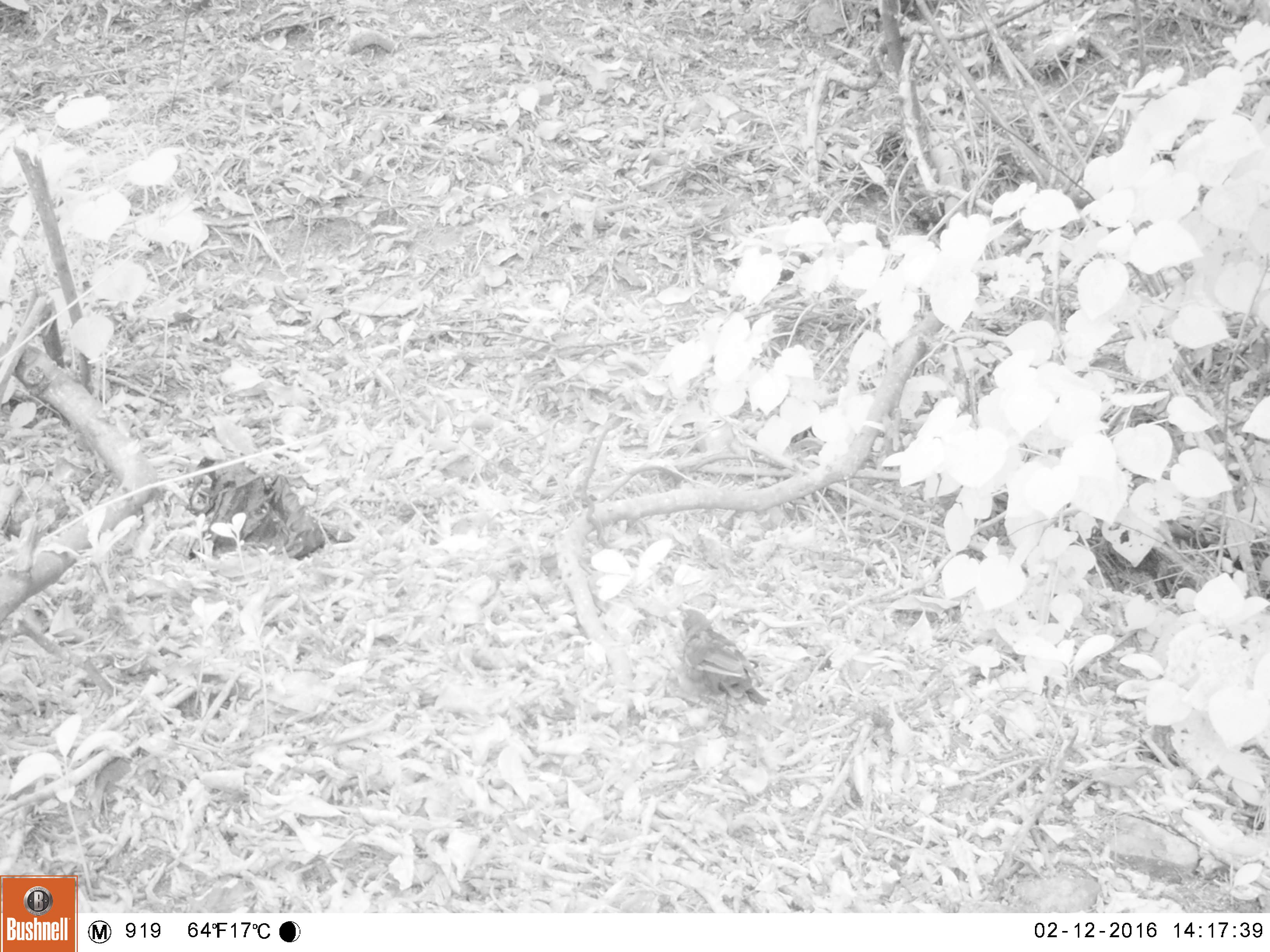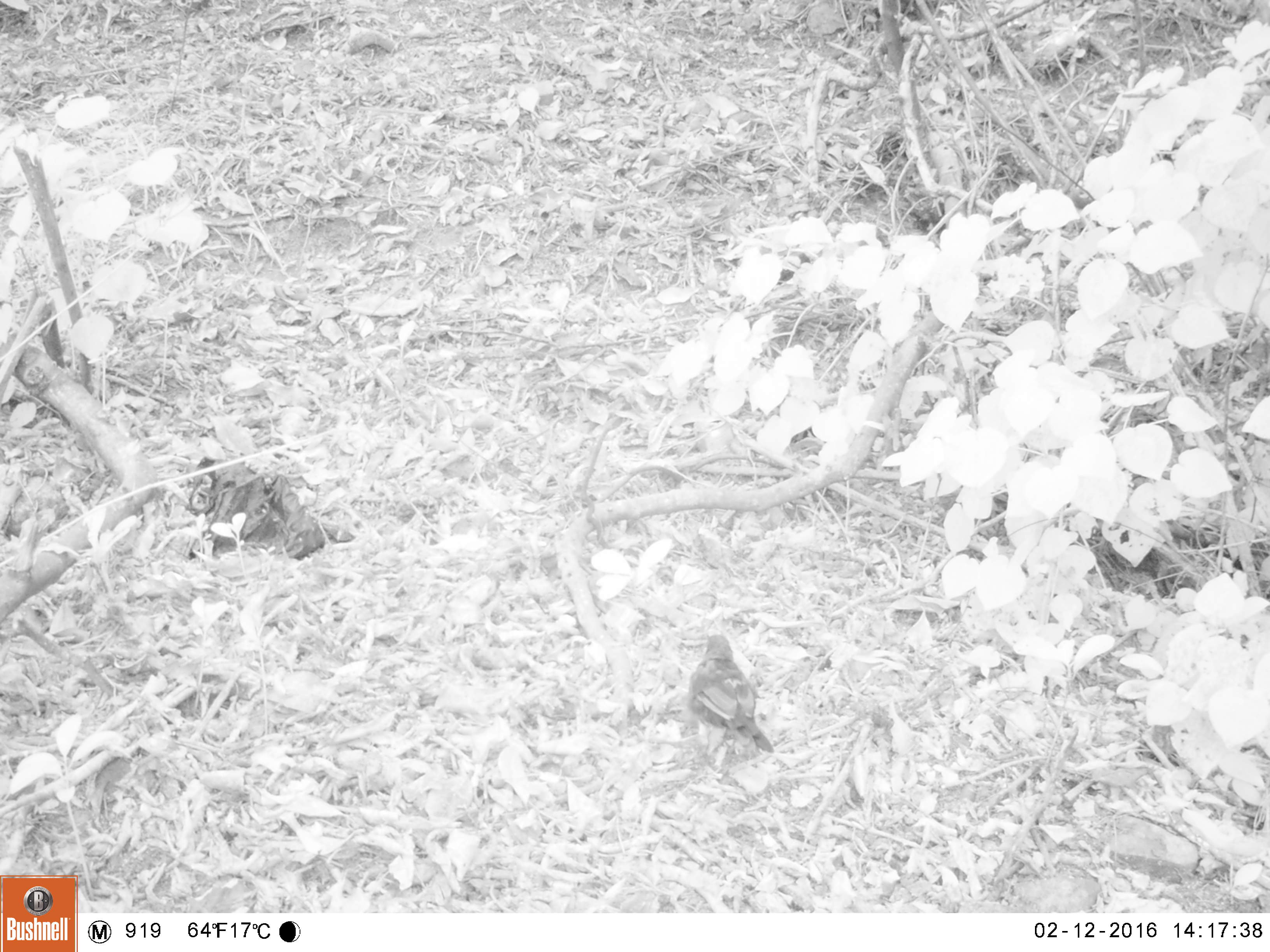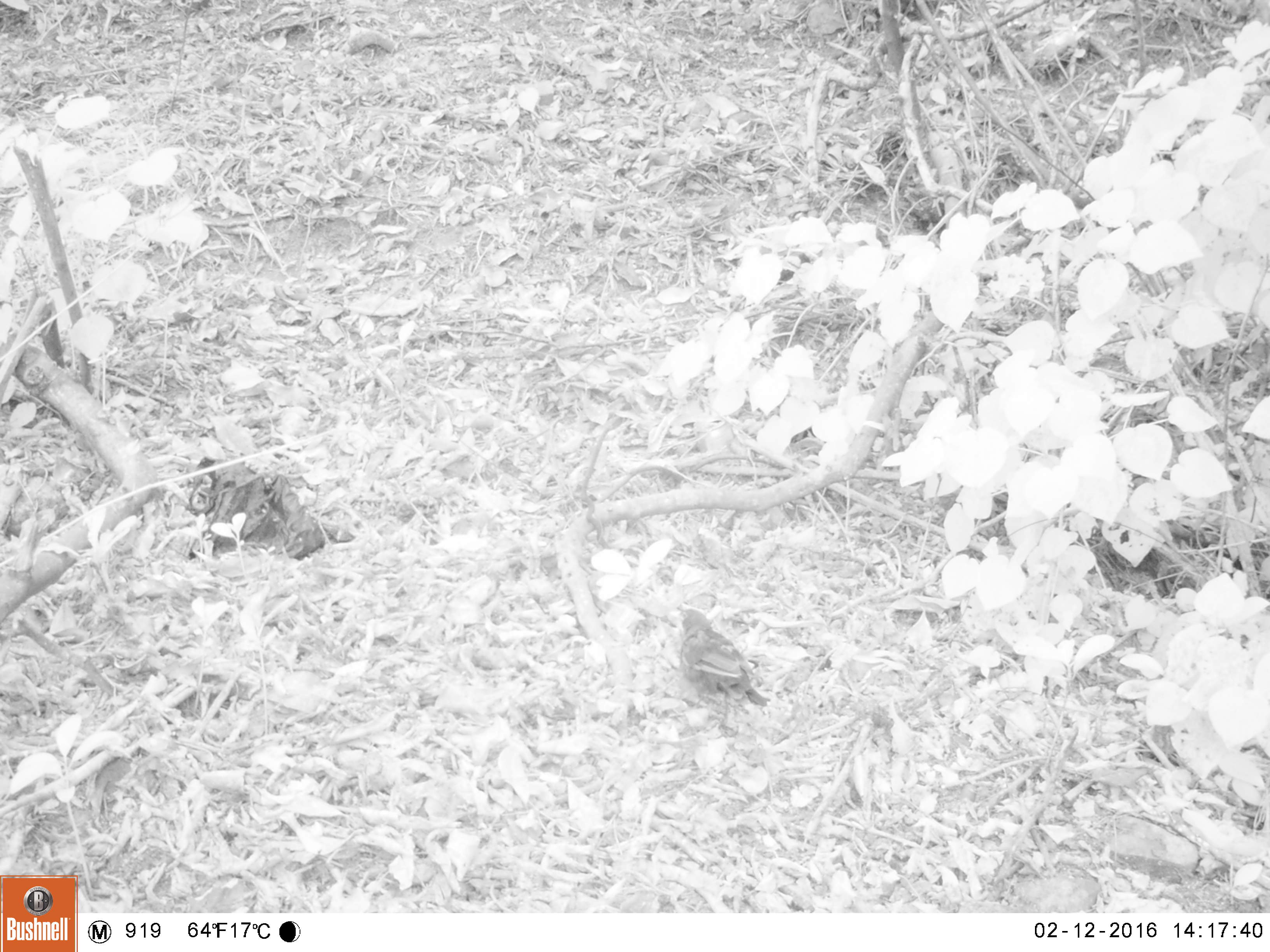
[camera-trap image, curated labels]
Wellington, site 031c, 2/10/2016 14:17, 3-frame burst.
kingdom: Animalia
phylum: Chordata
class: Aves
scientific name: Aves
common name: bird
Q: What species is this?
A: Bird (Aves).